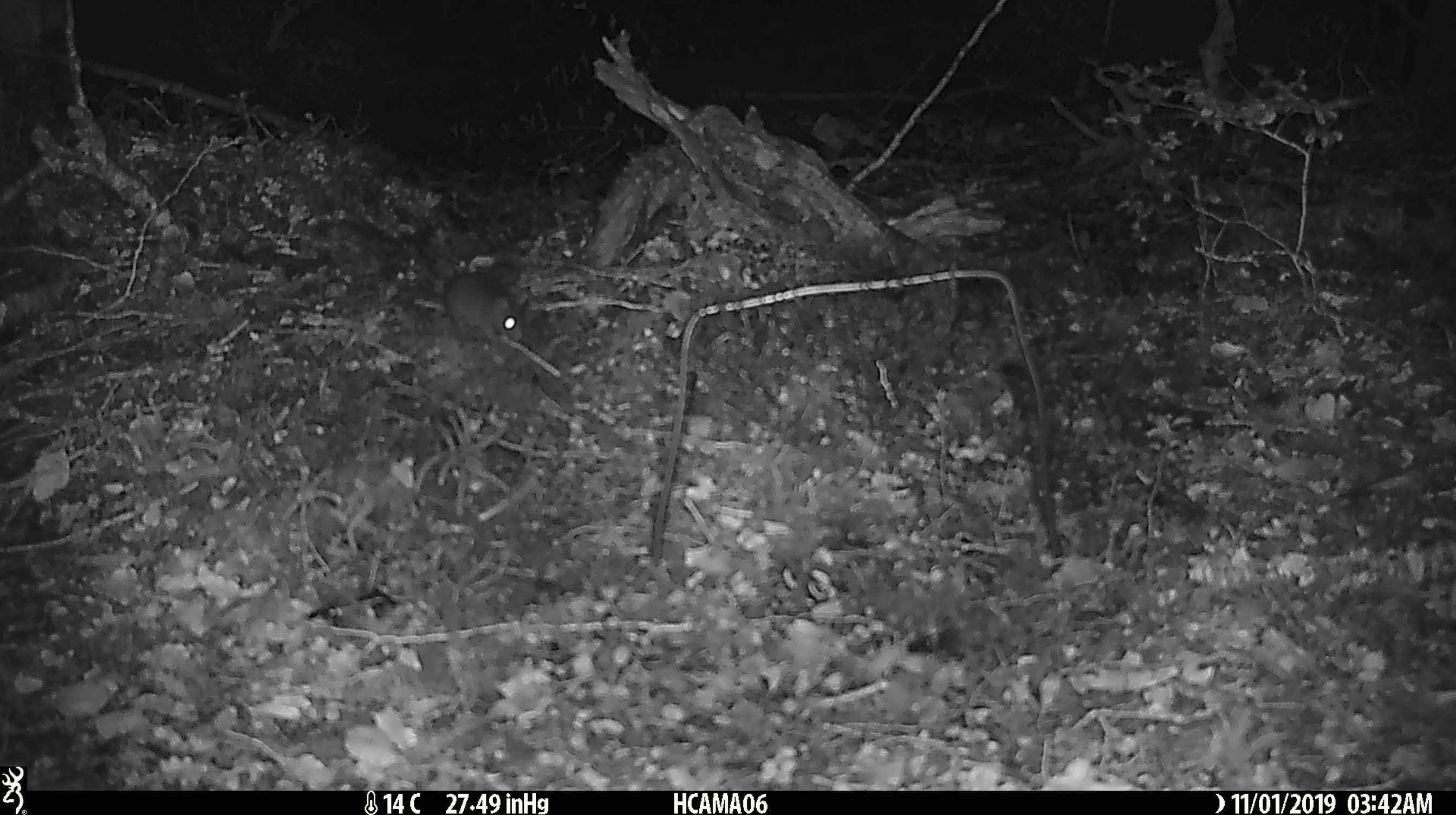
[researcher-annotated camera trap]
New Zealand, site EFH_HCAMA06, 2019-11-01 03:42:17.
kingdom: Animalia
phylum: Chordata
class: Mammalia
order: Rodentia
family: Muridae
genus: Mus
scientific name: Mus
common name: mouse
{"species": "mouse (Mus)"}